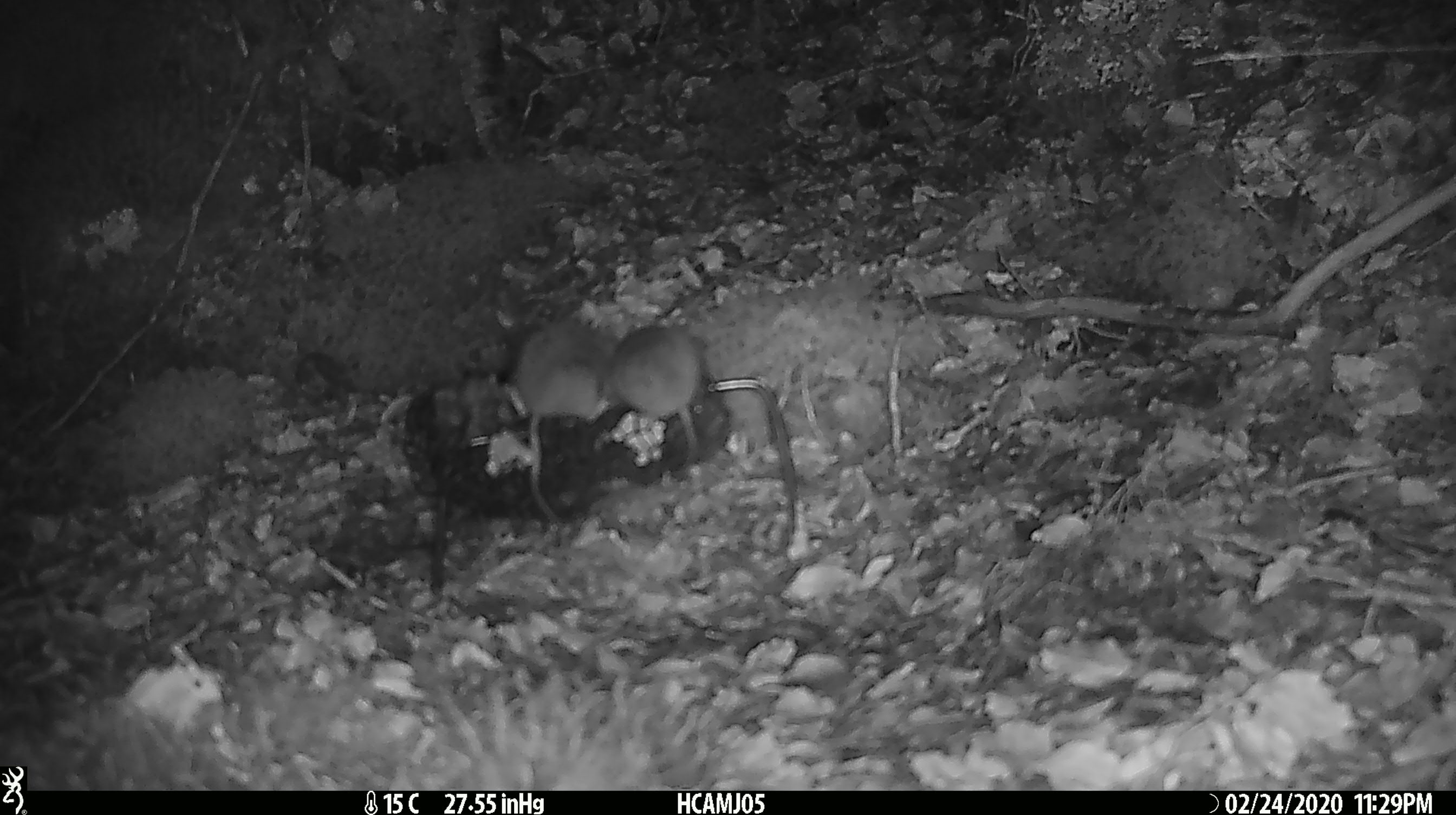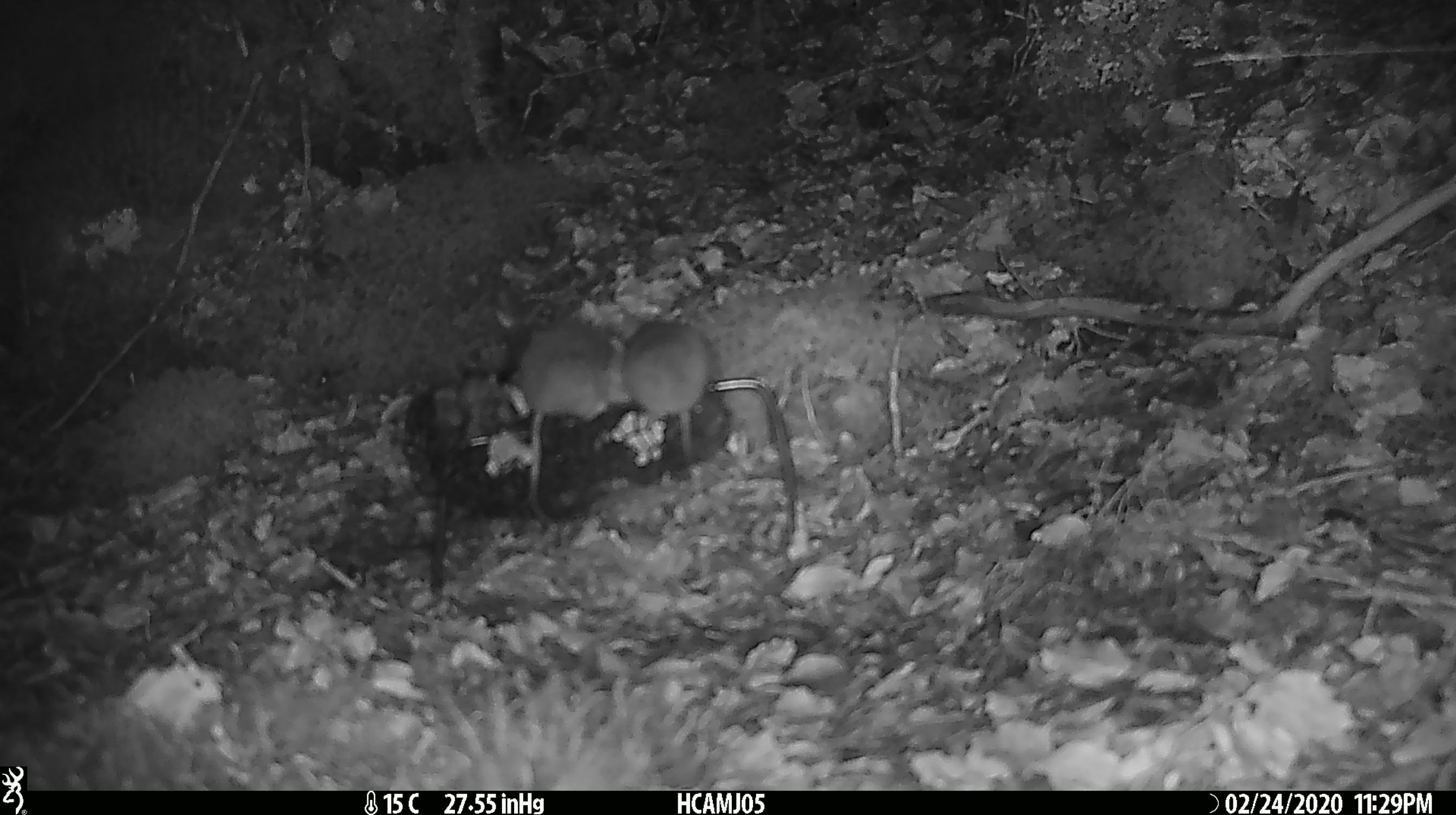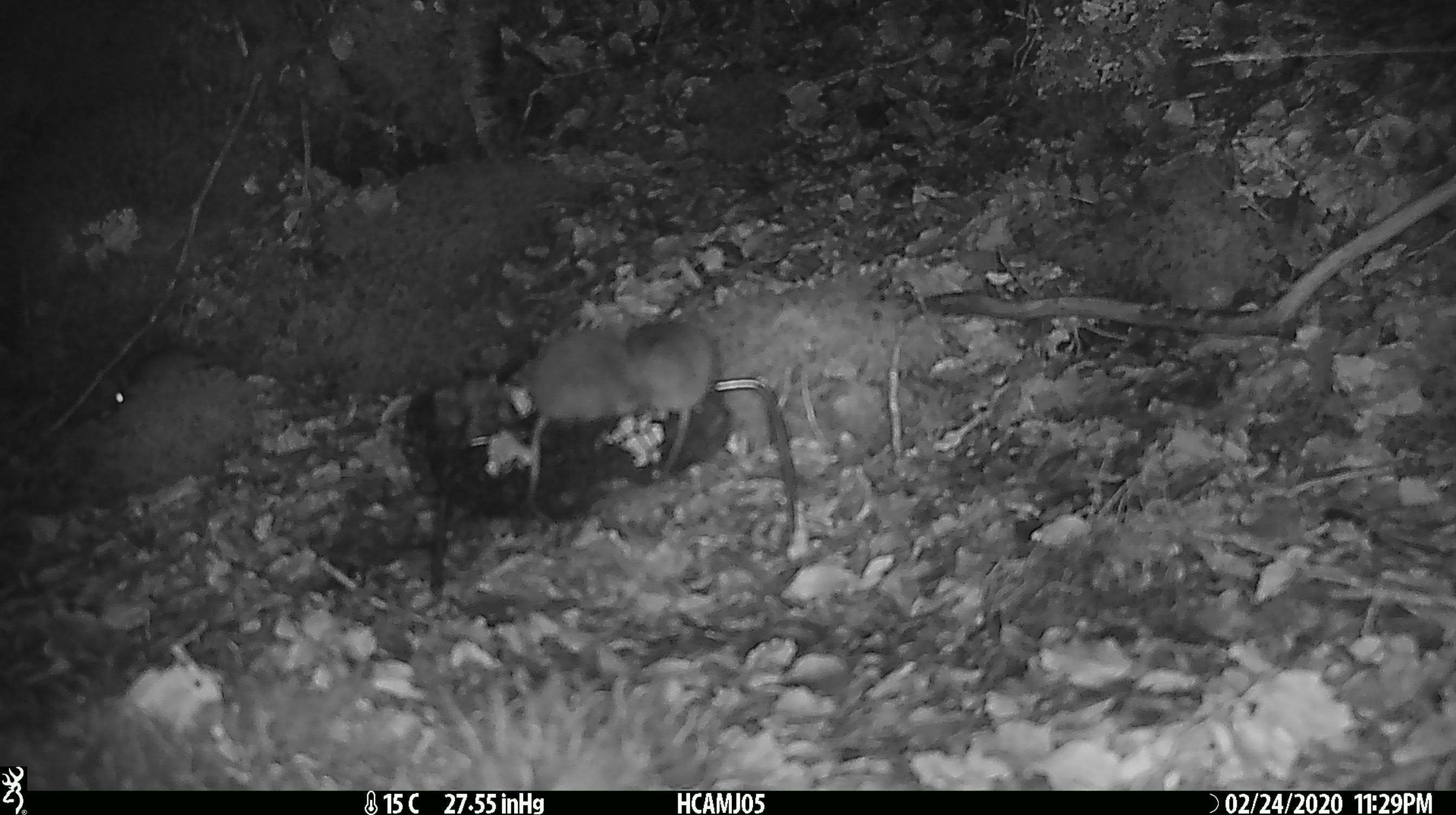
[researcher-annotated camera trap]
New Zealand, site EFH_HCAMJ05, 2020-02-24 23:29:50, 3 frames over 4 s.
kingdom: Animalia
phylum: Chordata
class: Mammalia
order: Rodentia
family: Muridae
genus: Mus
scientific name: Mus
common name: mouse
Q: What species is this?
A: Mouse (Mus).